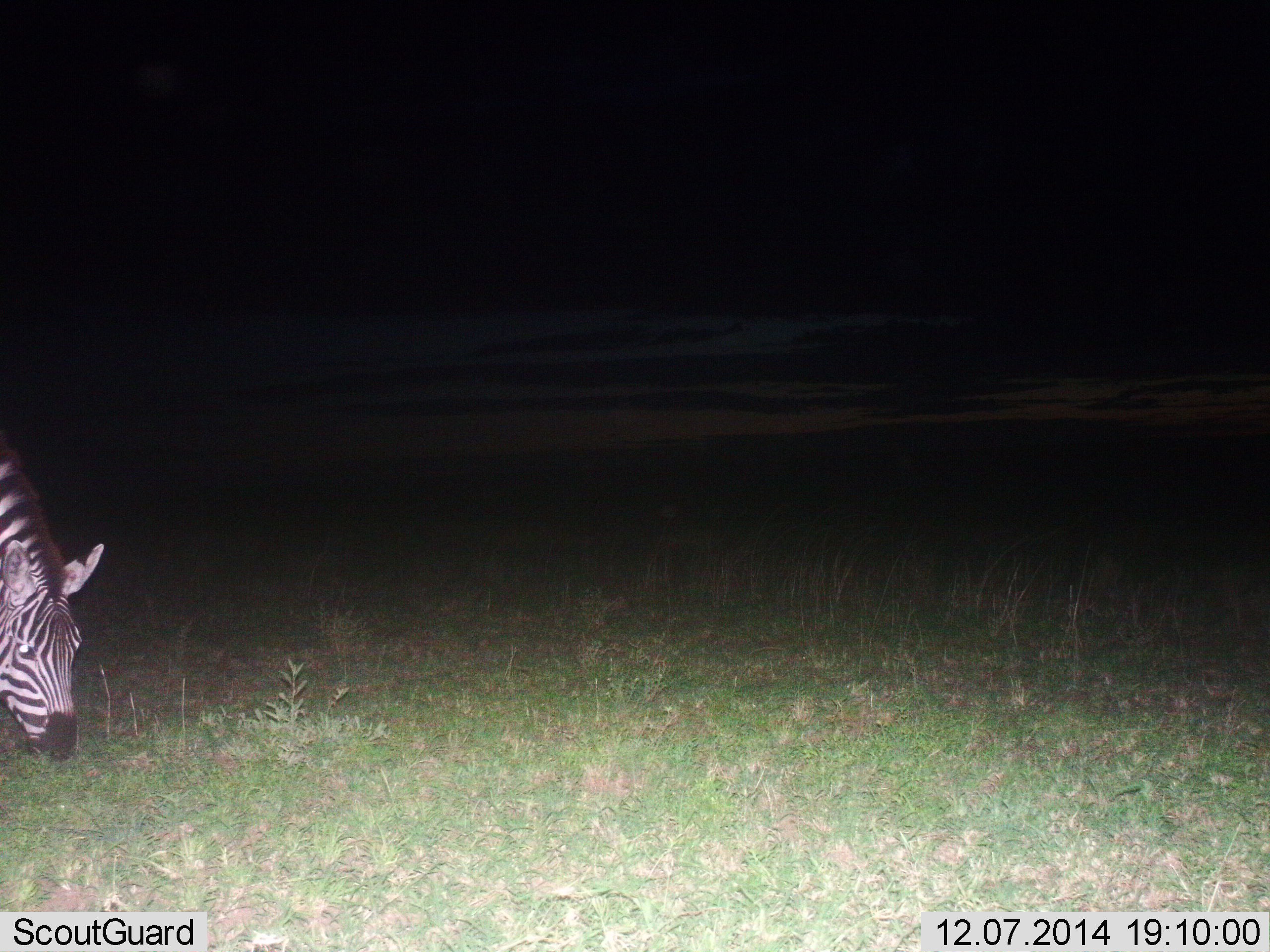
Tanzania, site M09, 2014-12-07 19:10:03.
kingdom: Animalia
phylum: Chordata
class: Mammalia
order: Perissodactyla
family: Equidae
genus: Equus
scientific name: Equus quagga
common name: plains zebra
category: zebra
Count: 1.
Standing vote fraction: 30%.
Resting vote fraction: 0%.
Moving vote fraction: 0%.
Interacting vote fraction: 0%.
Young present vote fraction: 0%.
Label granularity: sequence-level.